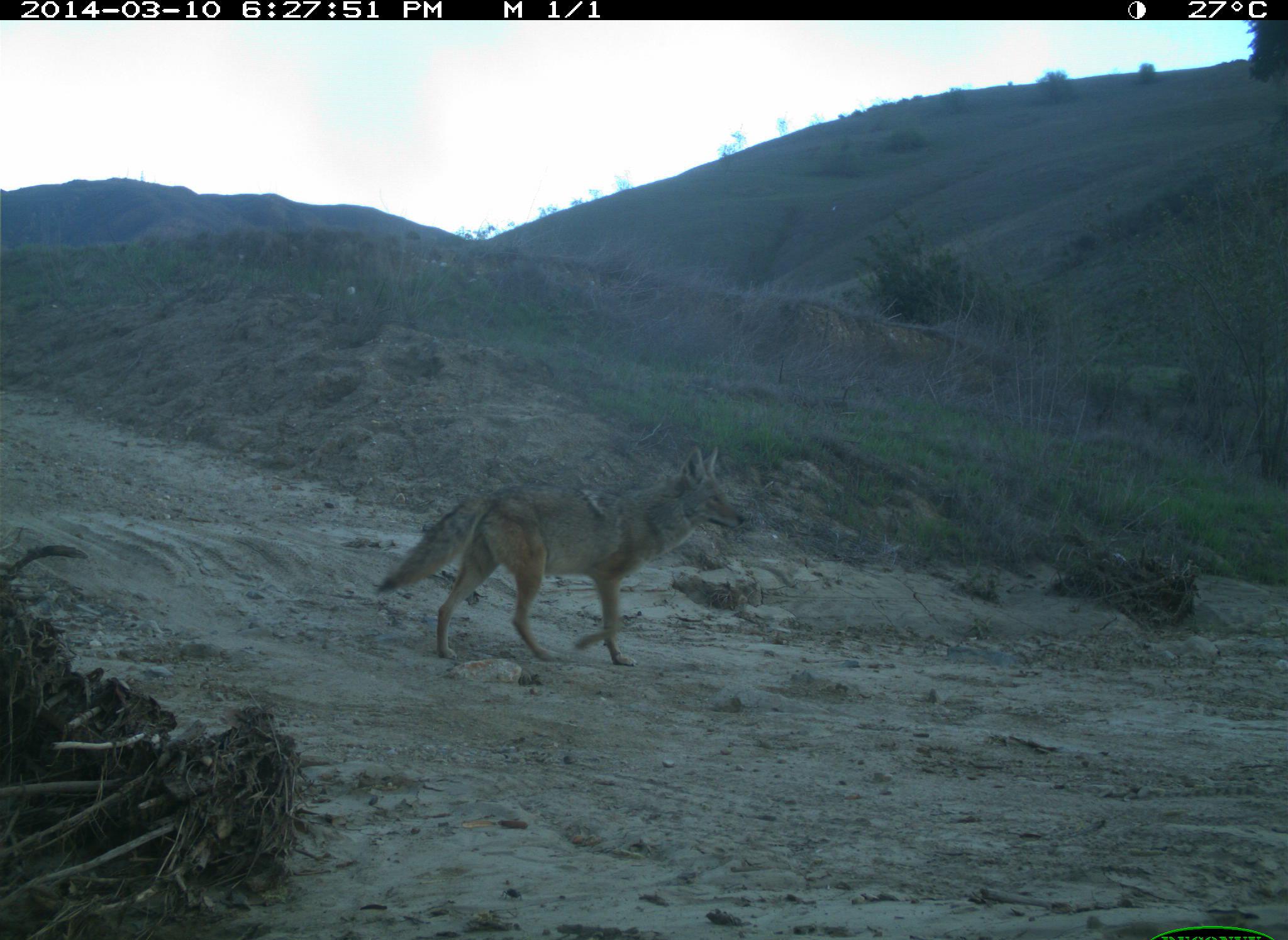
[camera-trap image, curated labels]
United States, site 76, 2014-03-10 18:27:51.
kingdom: Animalia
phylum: Chordata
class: Mammalia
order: Carnivora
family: Canidae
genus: Canis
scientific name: Canis latrans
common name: coyote